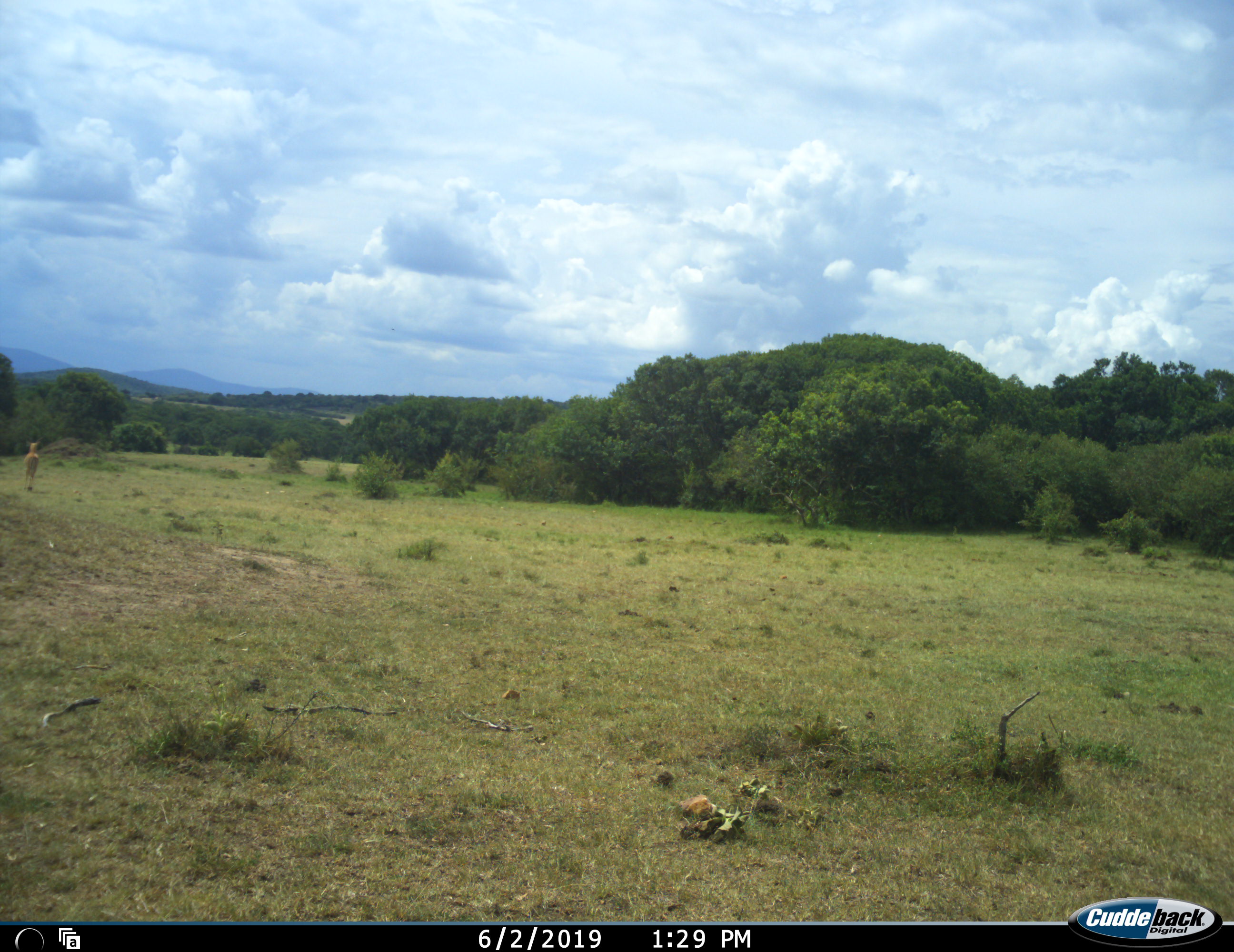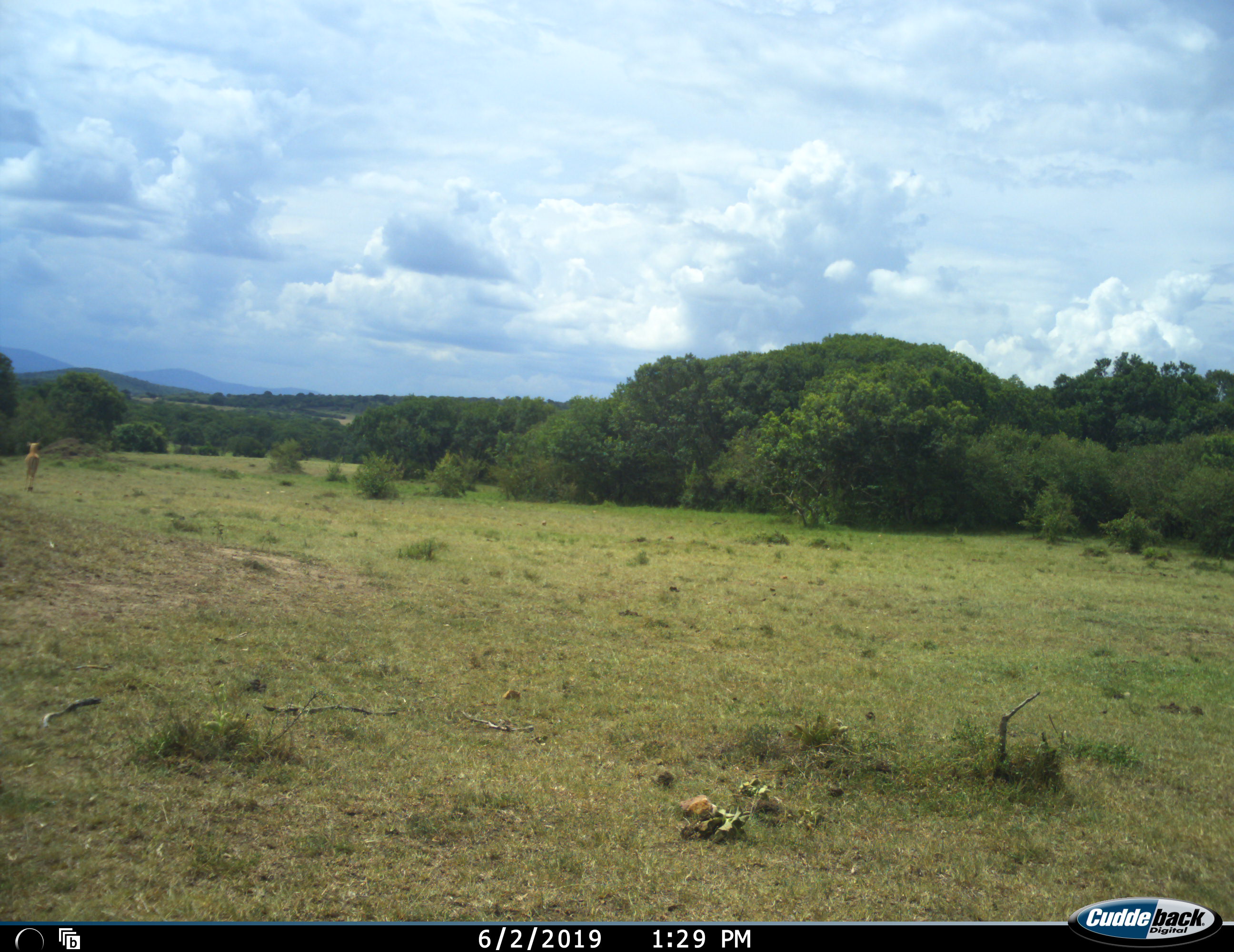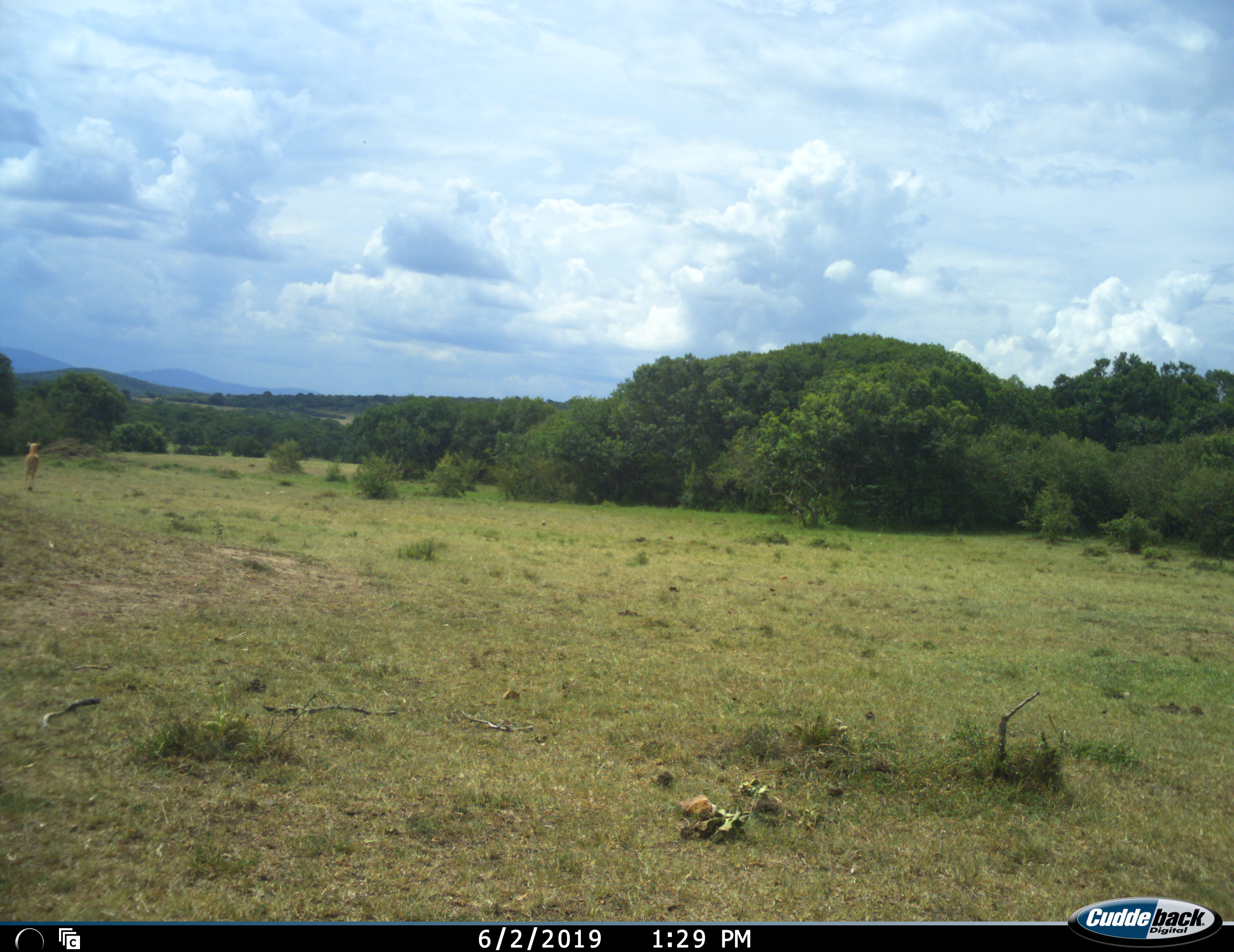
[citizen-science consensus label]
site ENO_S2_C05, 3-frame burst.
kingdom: Animalia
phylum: Chordata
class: Mammalia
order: Artiodactyla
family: Bovidae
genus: Aepyceros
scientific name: Aepyceros melampus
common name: impala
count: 1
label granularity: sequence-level